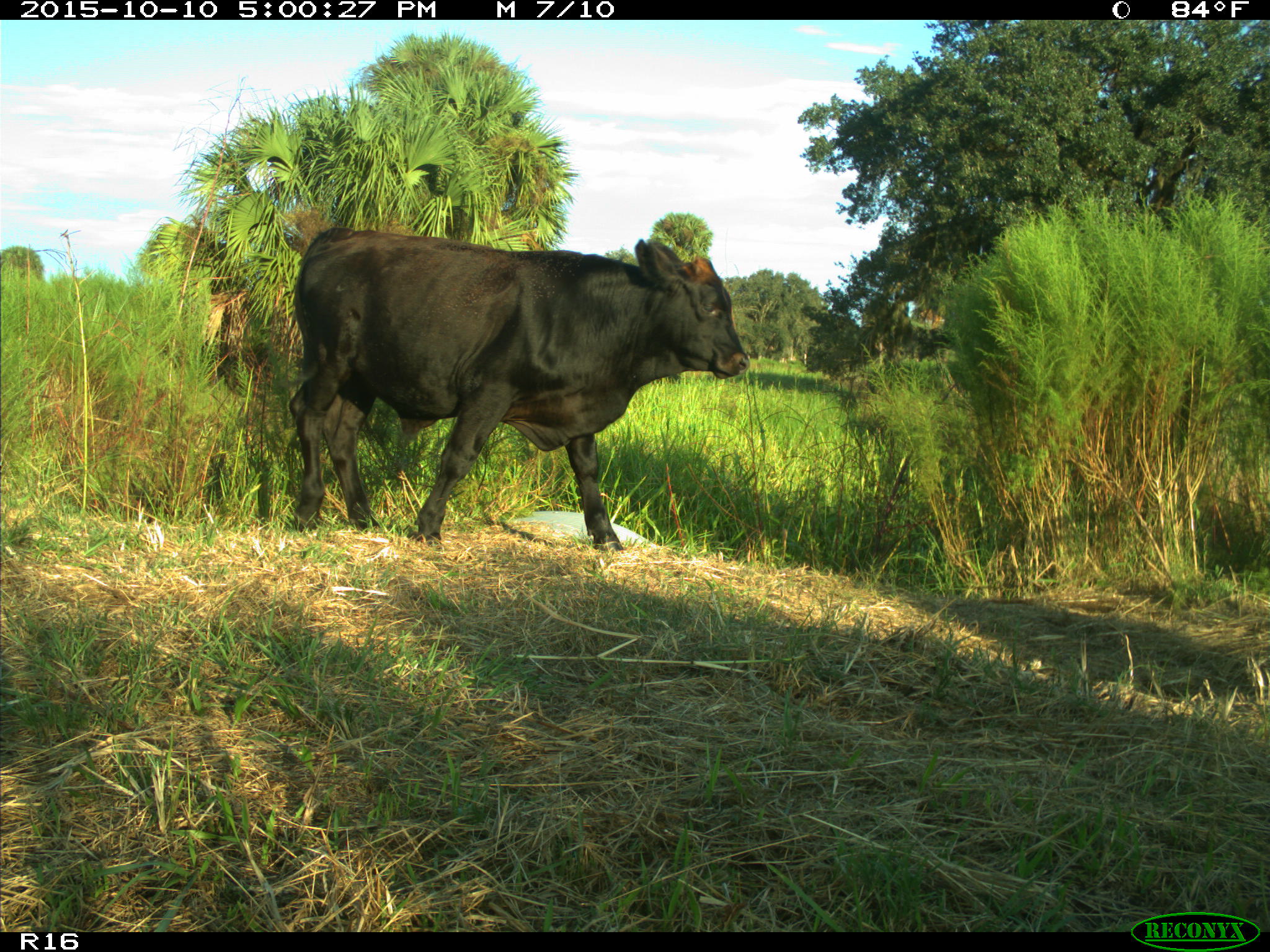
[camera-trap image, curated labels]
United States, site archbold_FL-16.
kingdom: Animalia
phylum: Chordata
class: Mammalia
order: Artiodactyla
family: Bovidae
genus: Bos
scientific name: Bos taurus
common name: domestic cow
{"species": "Bos taurus (domestic cow)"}